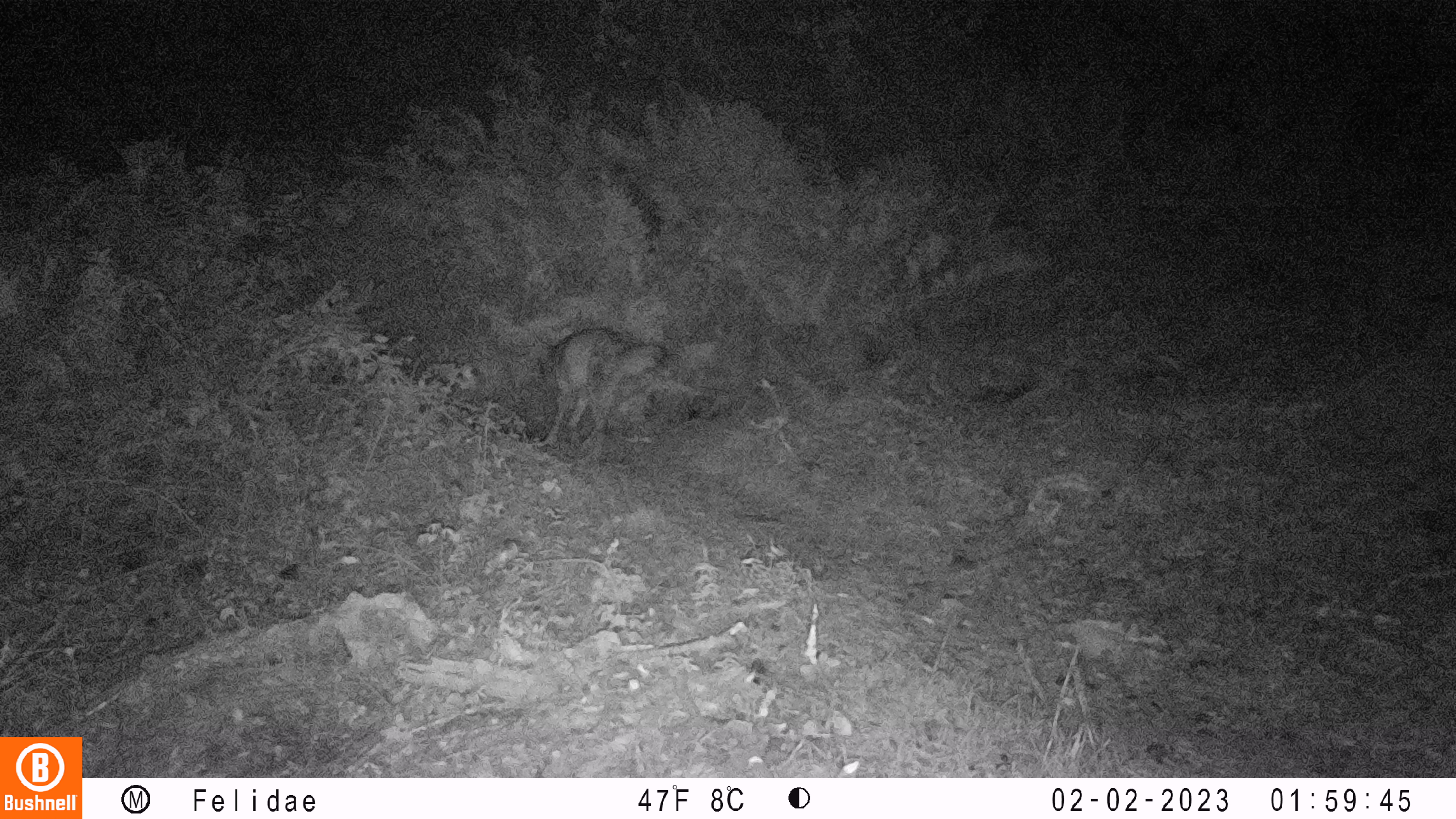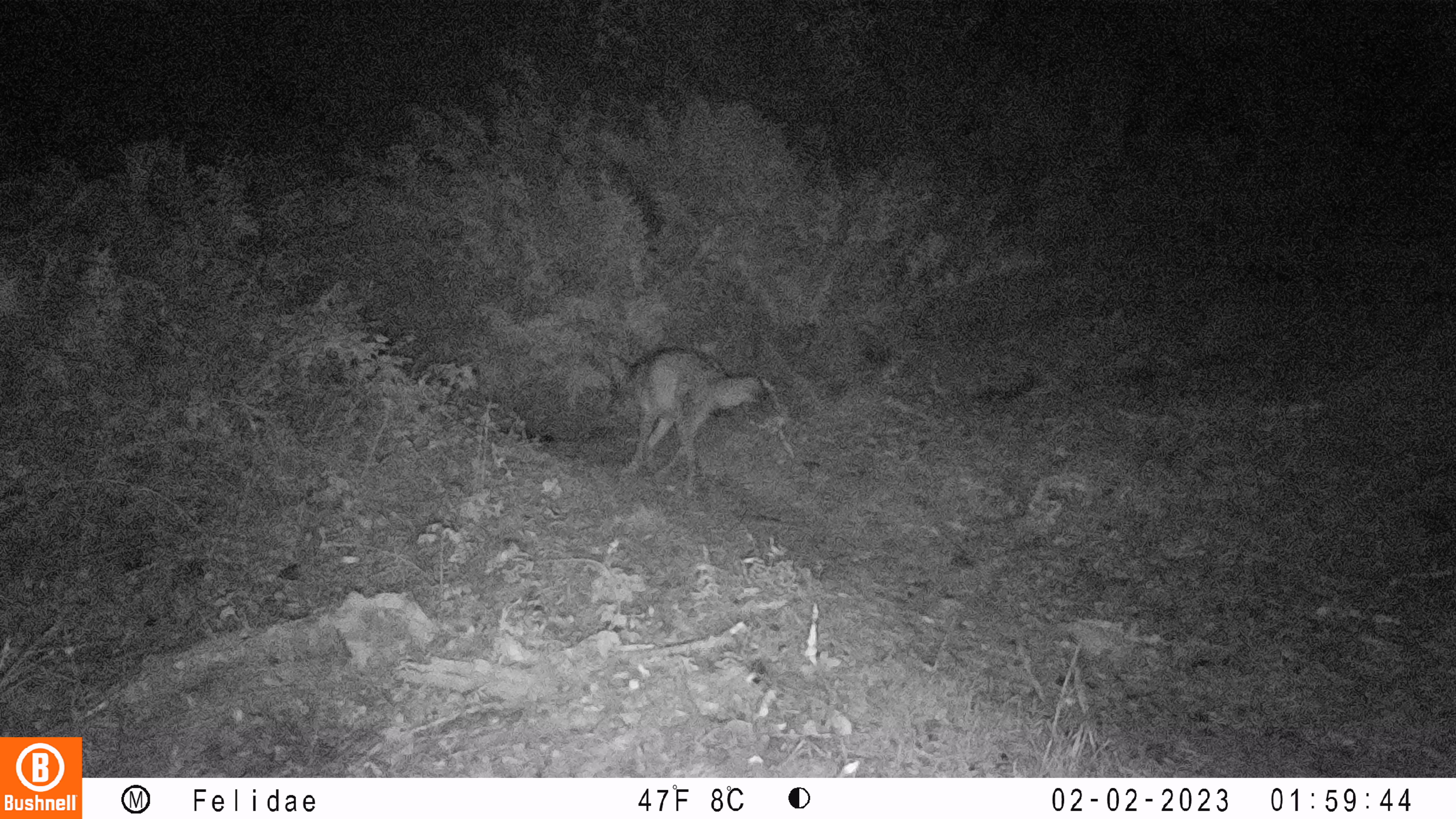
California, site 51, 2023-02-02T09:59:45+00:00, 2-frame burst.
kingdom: Animalia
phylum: Chordata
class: Mammalia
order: Carnivora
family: Canidae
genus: Canis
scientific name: Canis latrans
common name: coyote